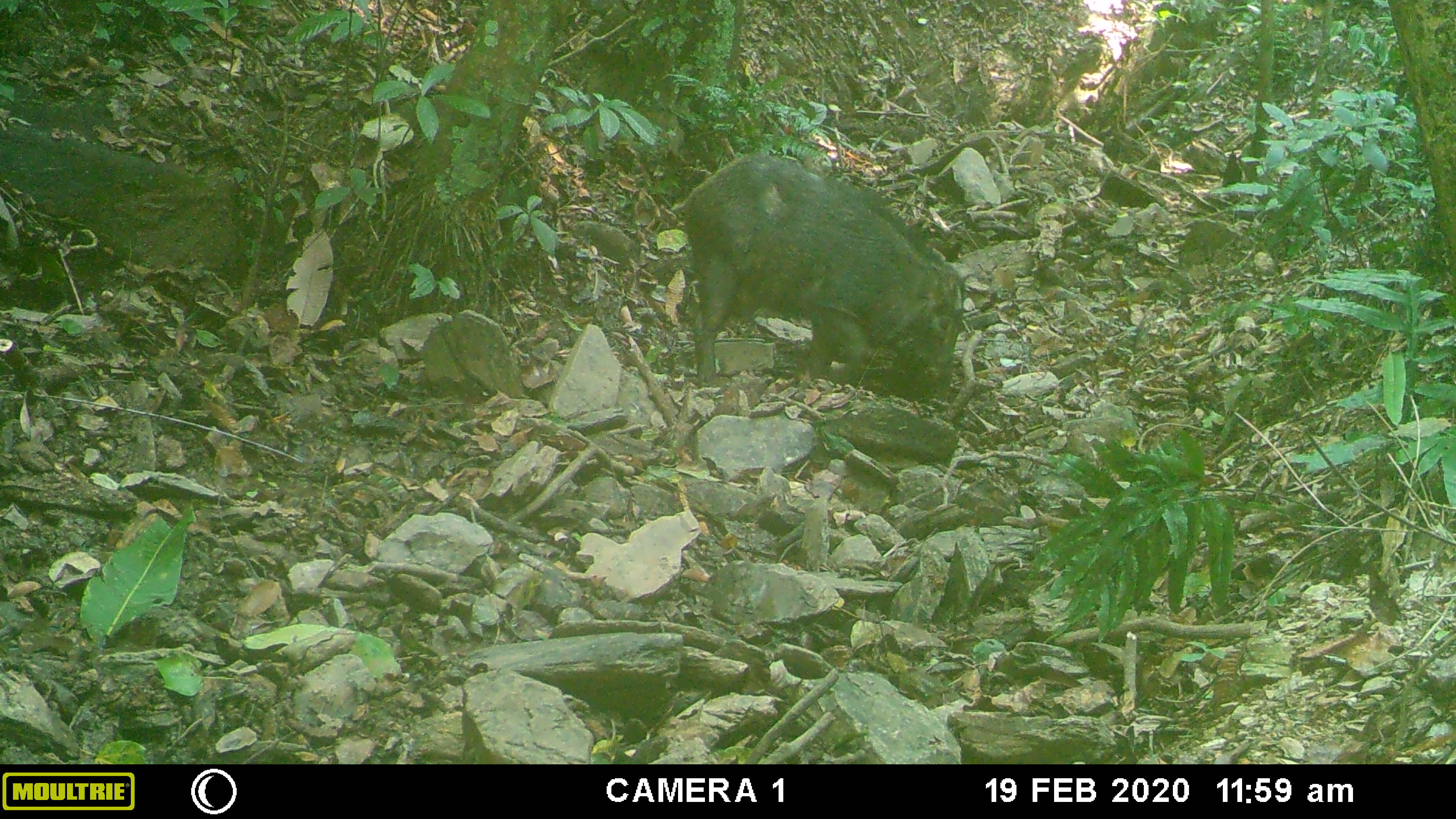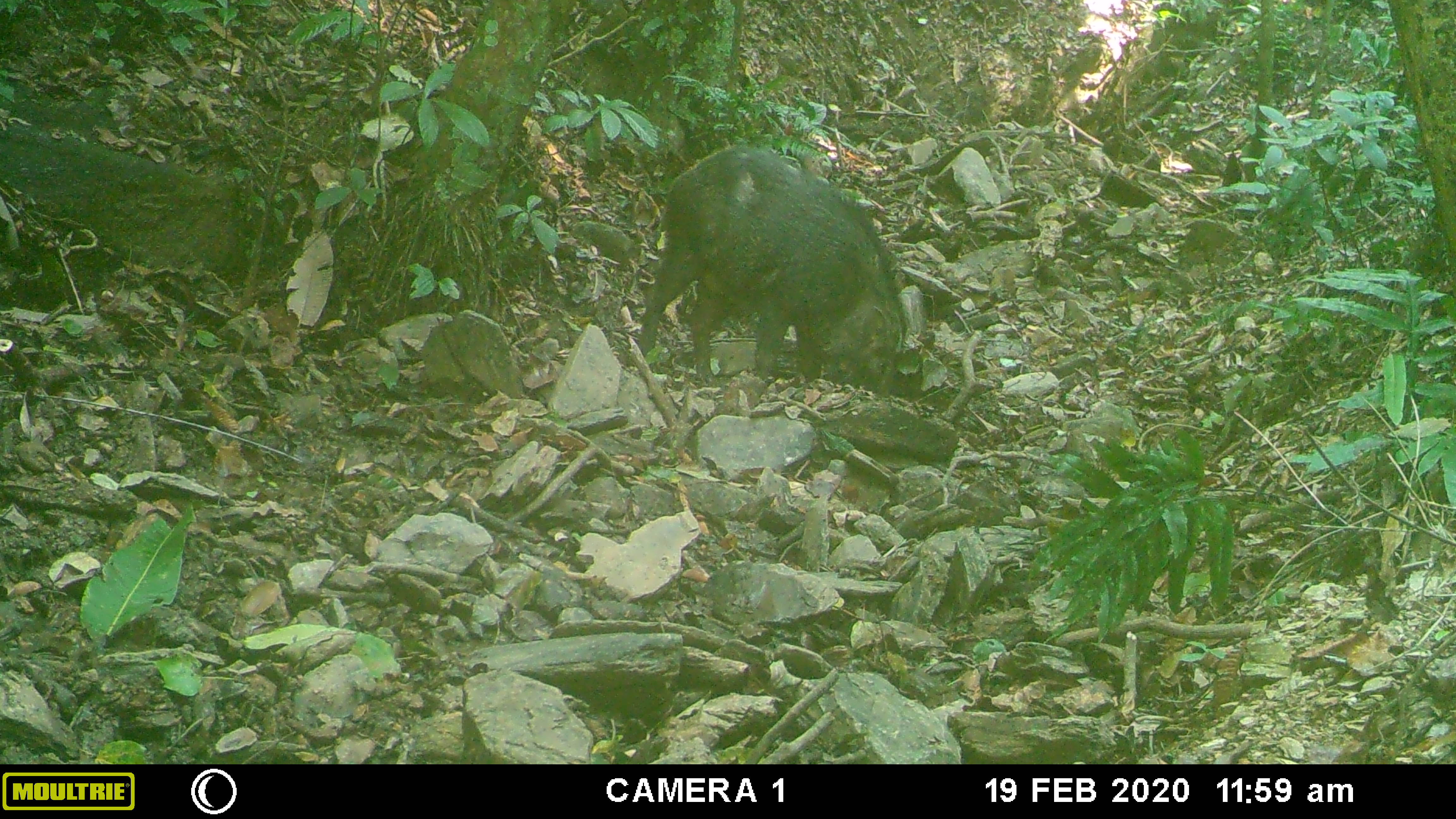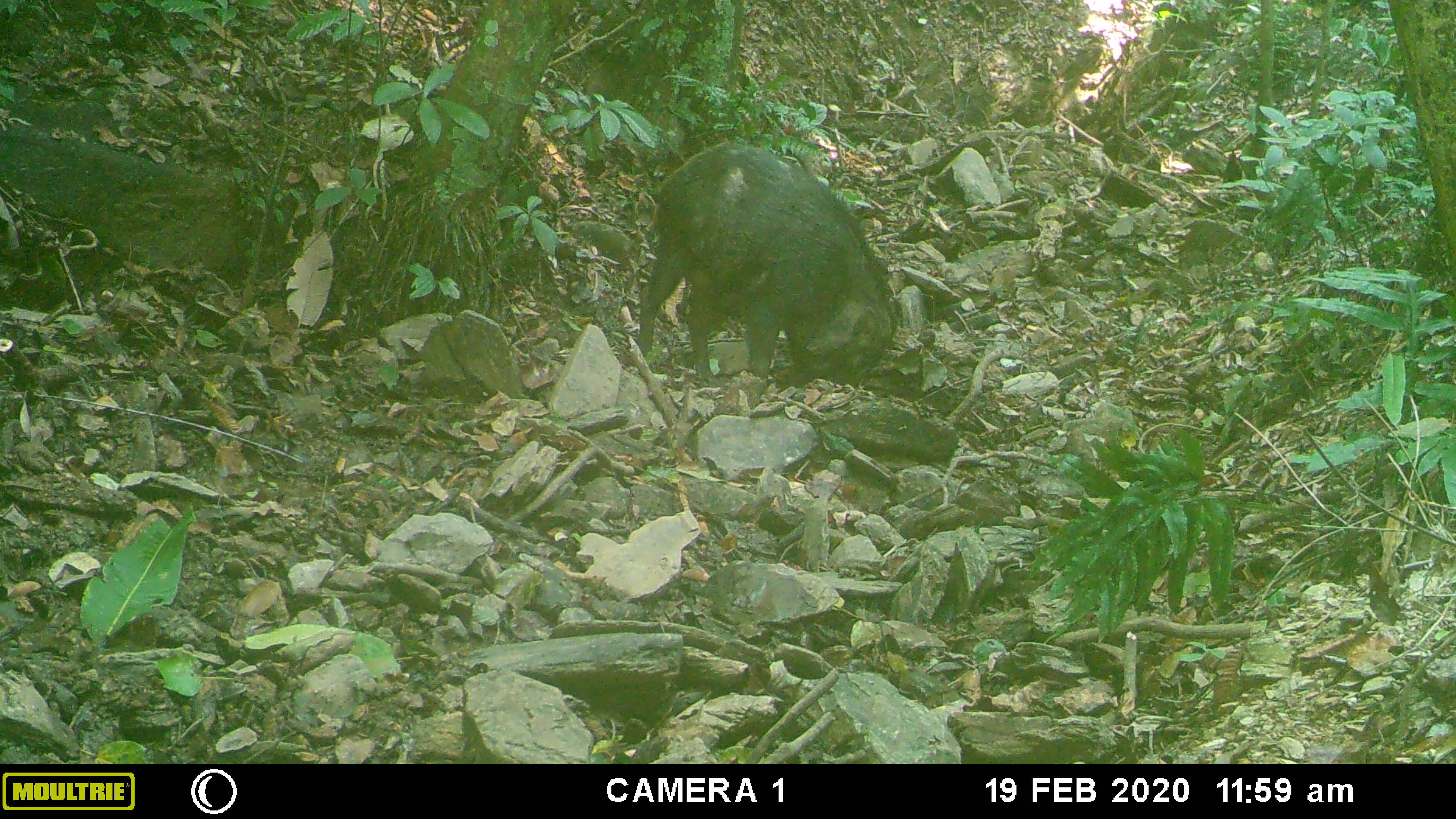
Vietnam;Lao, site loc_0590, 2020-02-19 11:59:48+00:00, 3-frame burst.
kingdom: Animalia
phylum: Chordata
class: Mammalia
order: Artiodactyla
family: Suidae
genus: Sus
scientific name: Sus scrofa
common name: eurasian wild pig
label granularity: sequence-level